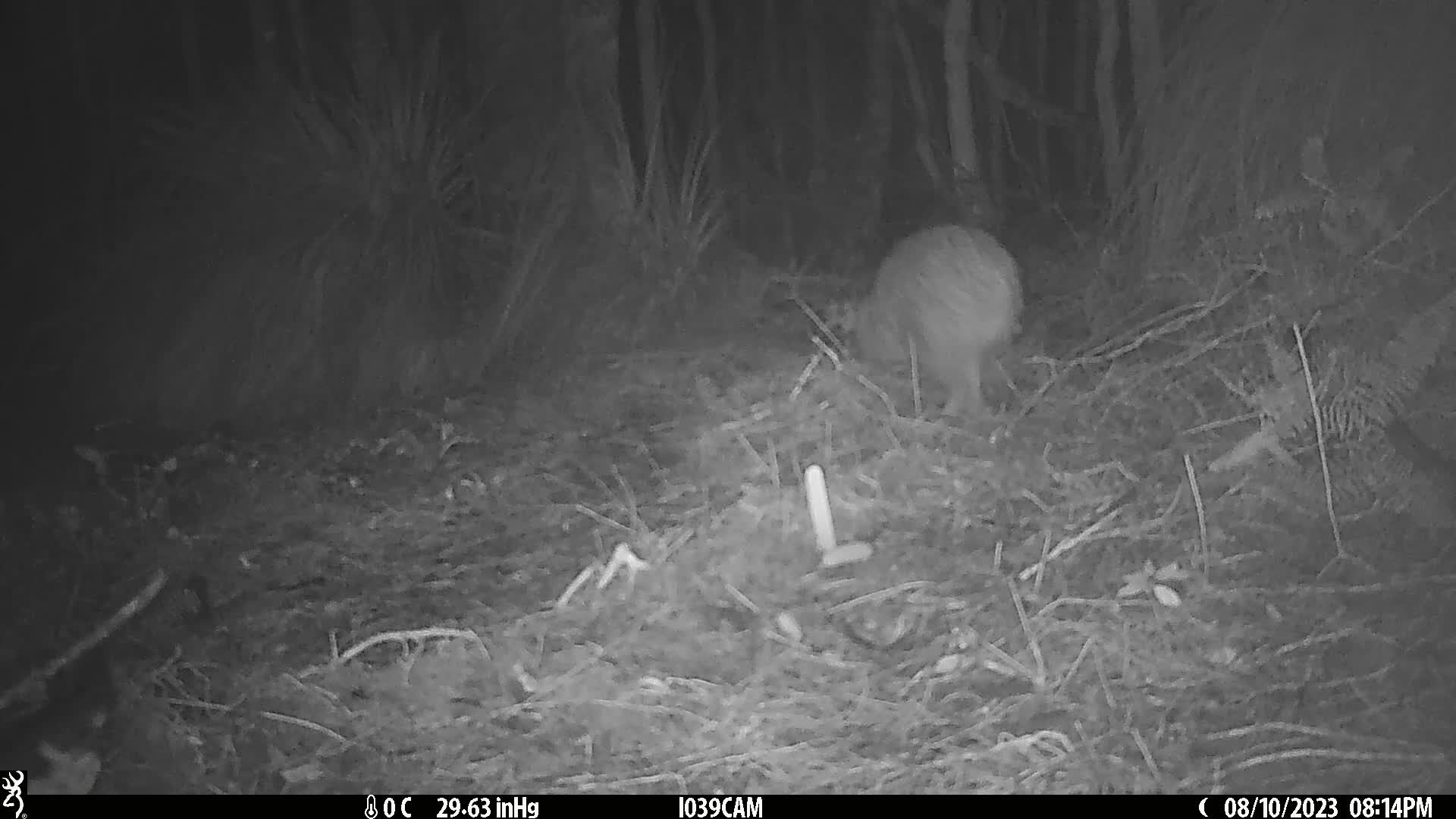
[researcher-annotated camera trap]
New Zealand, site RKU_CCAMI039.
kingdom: Animalia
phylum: Chordata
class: Aves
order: Apterygiformes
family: Apterygidae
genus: Apteryx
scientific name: Apteryx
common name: kiwi